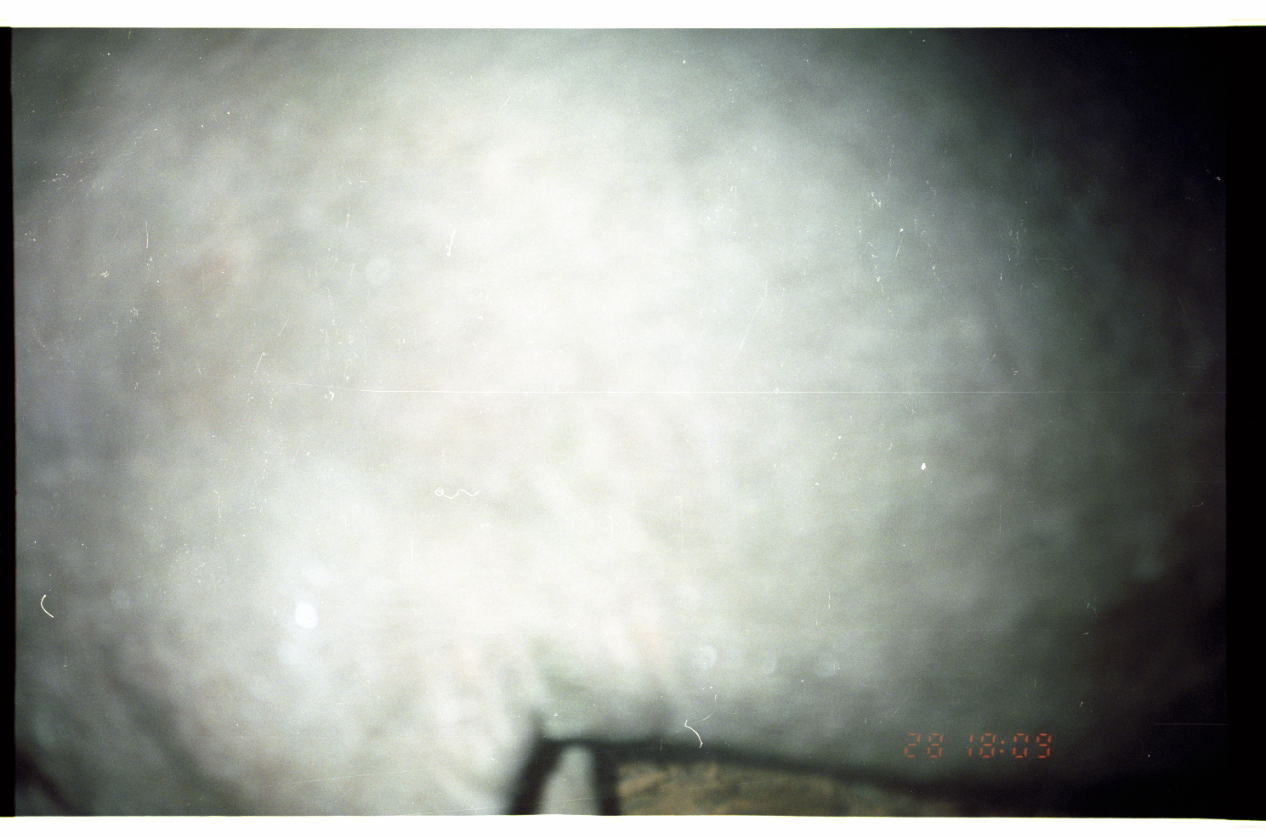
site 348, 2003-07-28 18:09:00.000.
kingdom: Animalia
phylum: Chordata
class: Mammalia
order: Perissodactyla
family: Tapiridae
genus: Tapirus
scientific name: Tapirus terrestris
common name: south american tapir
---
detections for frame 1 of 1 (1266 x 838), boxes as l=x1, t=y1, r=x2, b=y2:
tapirus terrestris: l=11, t=26, r=1224, b=816